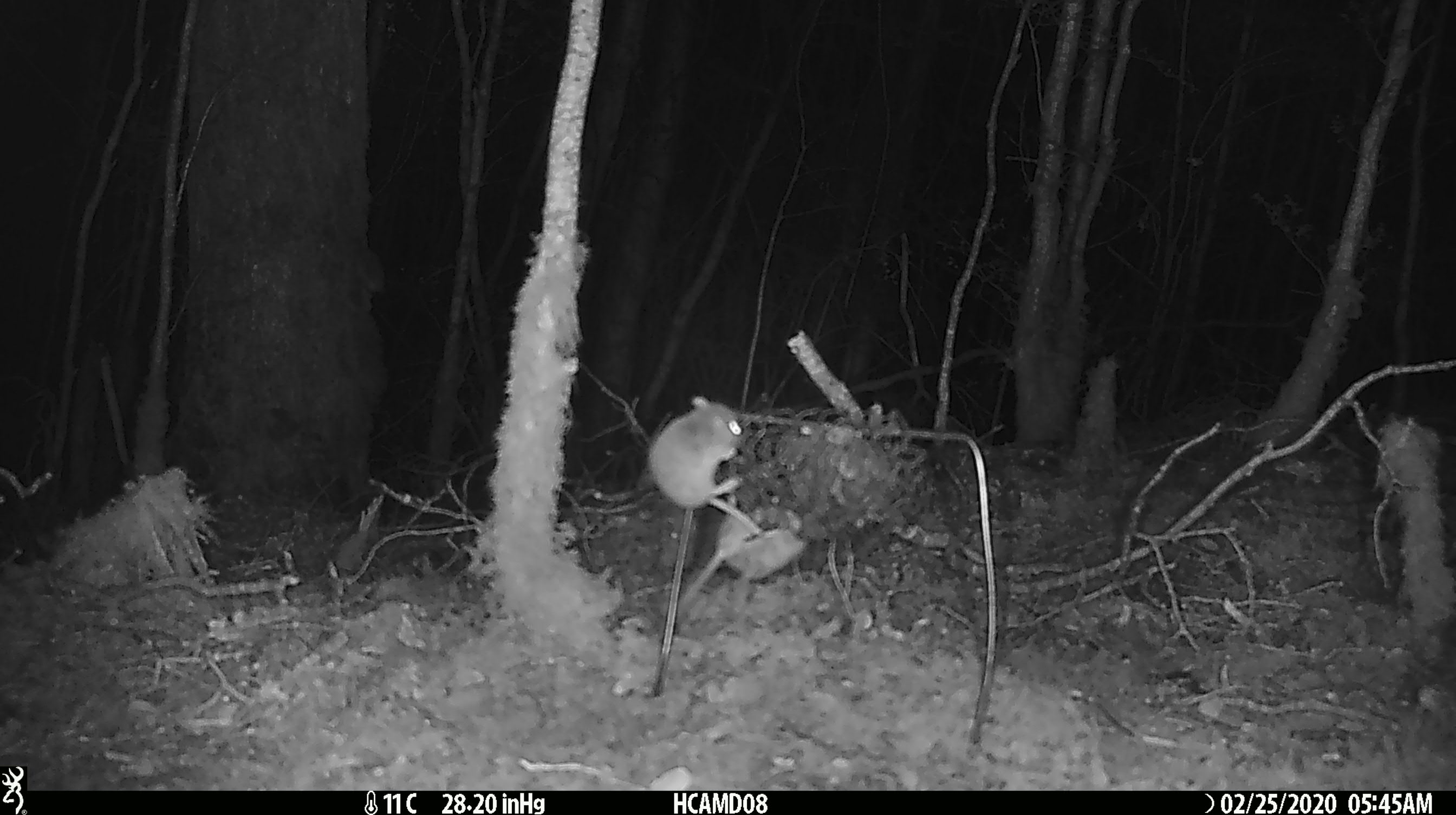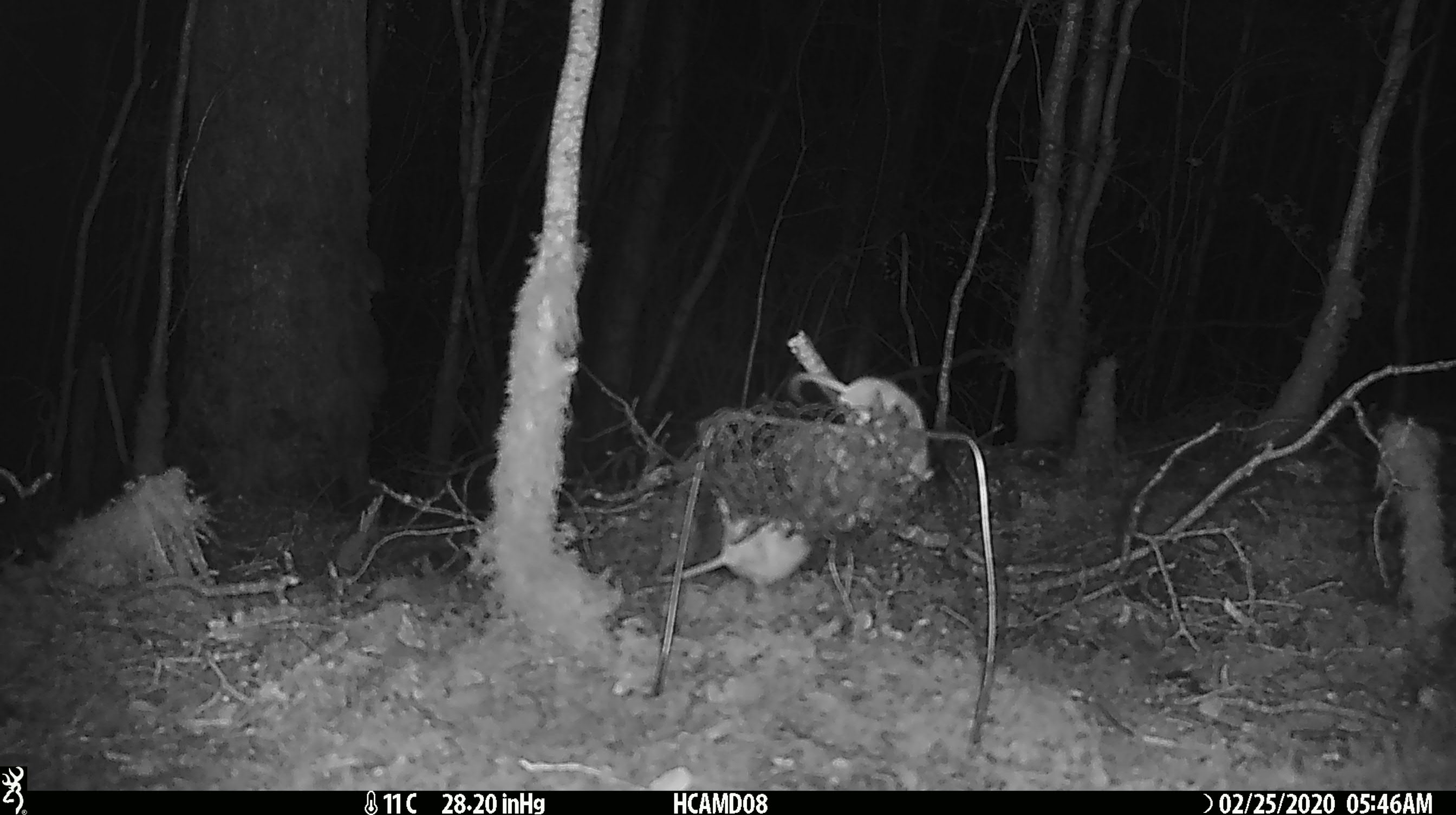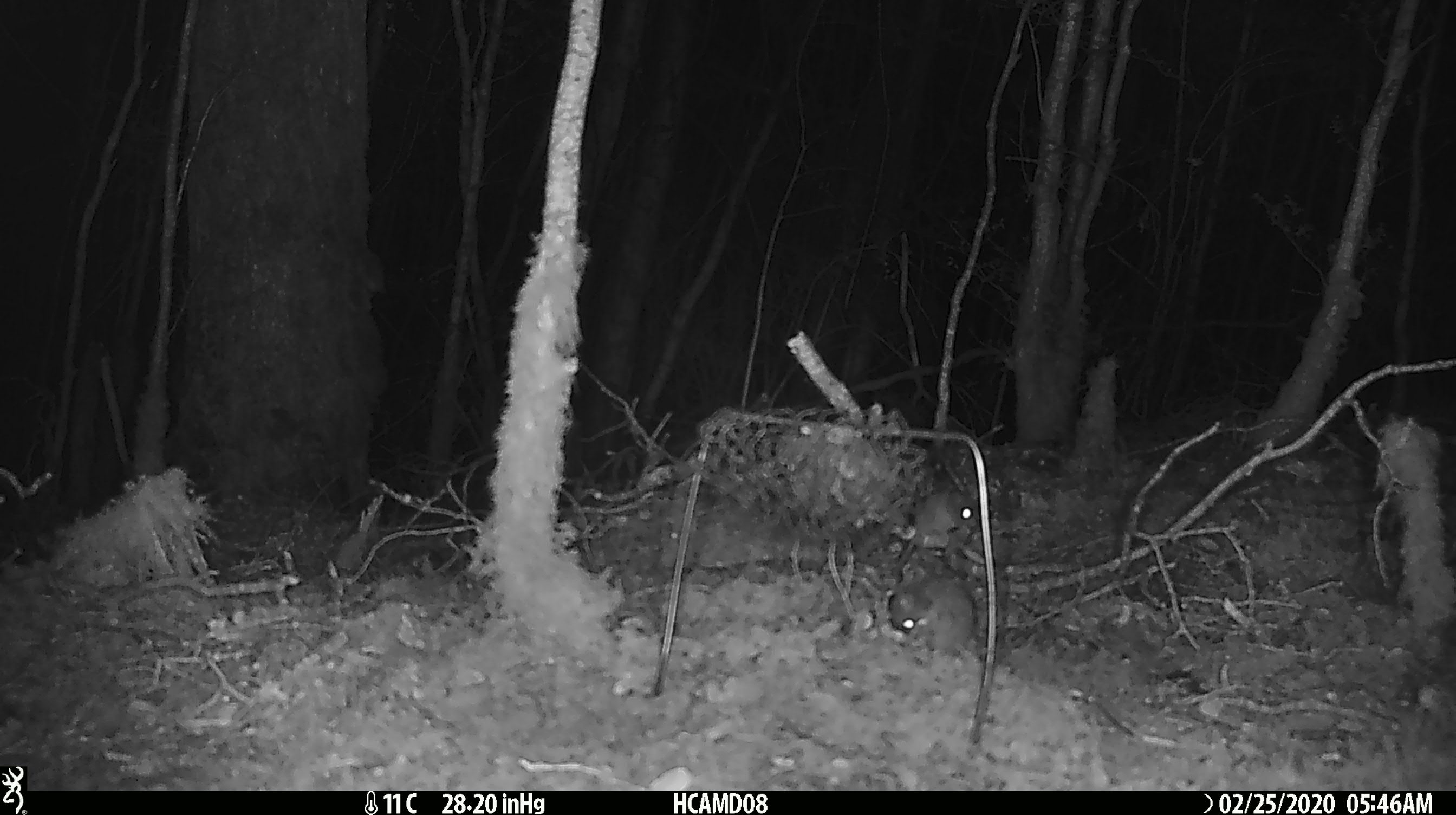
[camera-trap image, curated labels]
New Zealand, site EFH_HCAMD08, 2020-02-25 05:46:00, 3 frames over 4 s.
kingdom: Animalia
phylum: Chordata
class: Mammalia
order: Rodentia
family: Muridae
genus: Mus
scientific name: Mus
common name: mouse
Mouse (Mus).